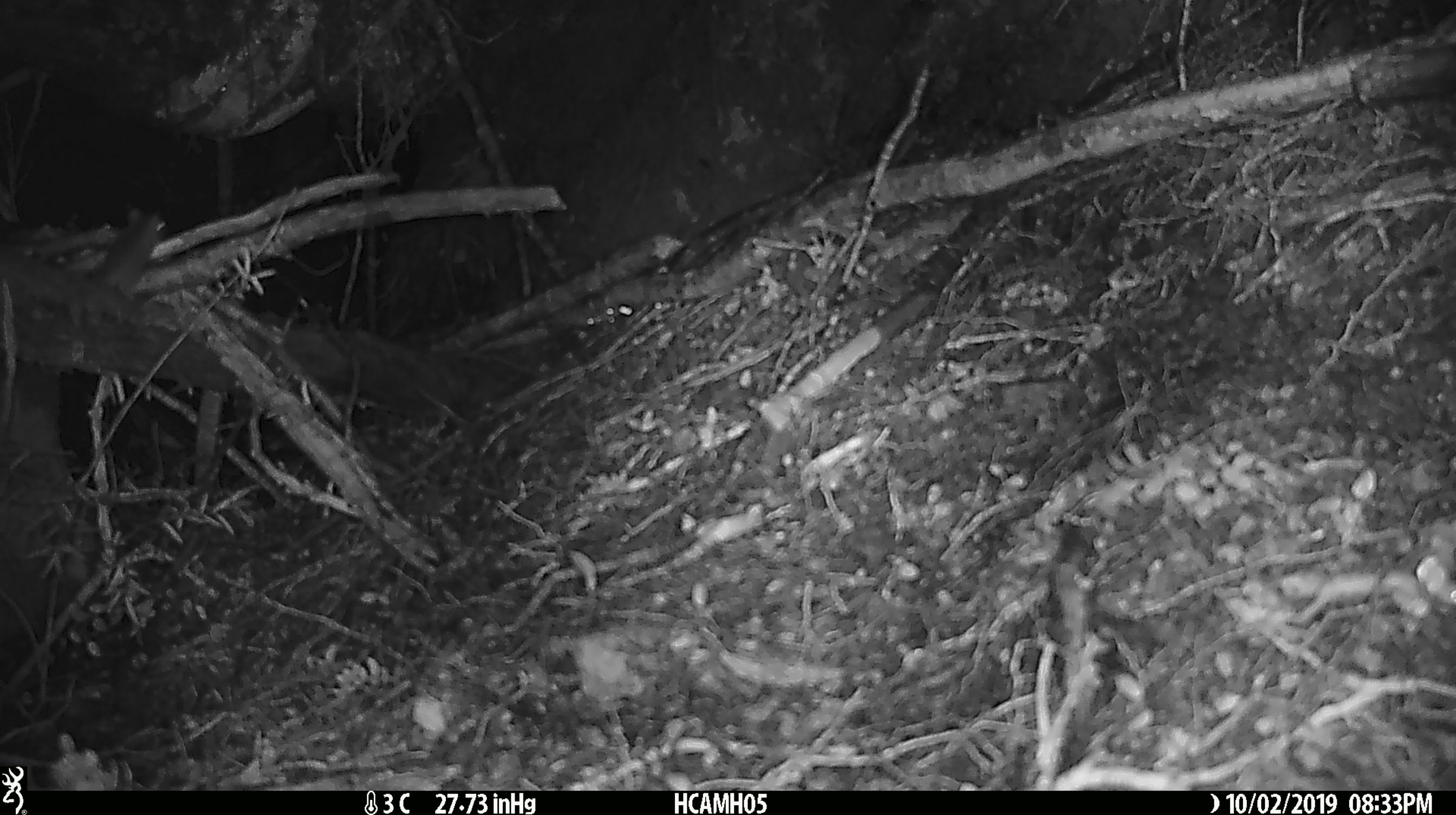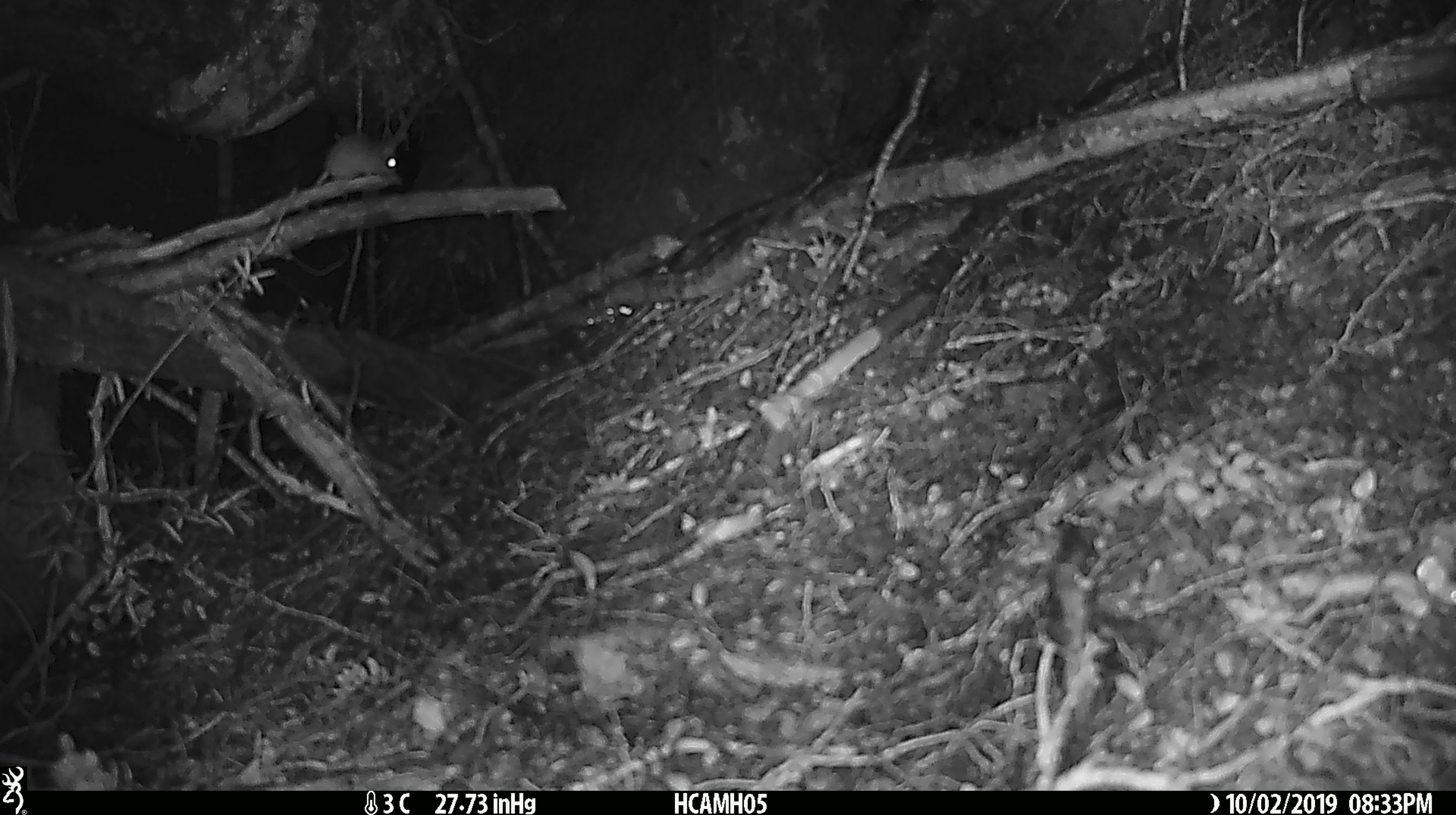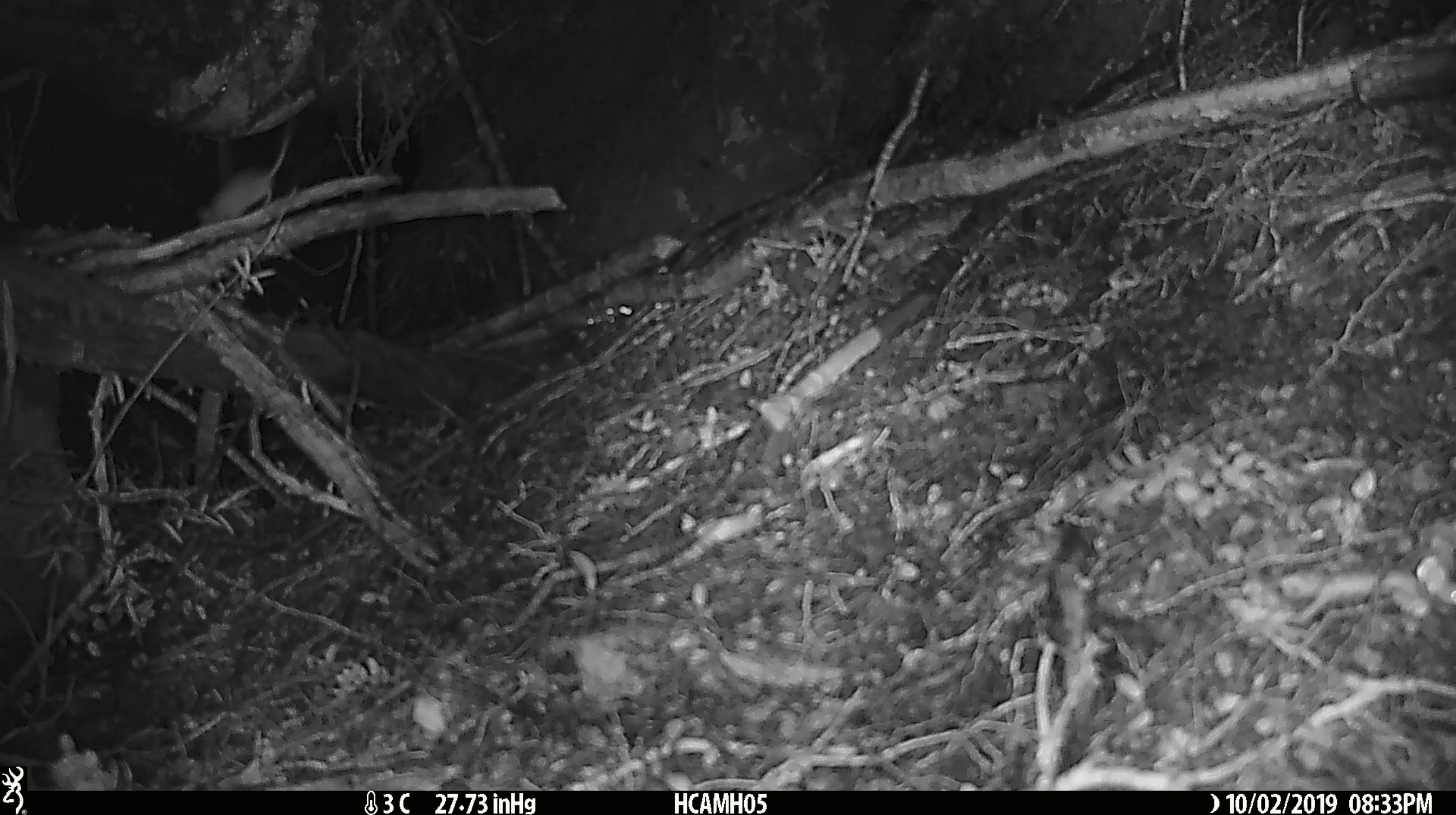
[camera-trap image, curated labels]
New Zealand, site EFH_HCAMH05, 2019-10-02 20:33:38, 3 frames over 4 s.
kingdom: Animalia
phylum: Chordata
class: Mammalia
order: Rodentia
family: Muridae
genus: Mus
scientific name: Mus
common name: mouse